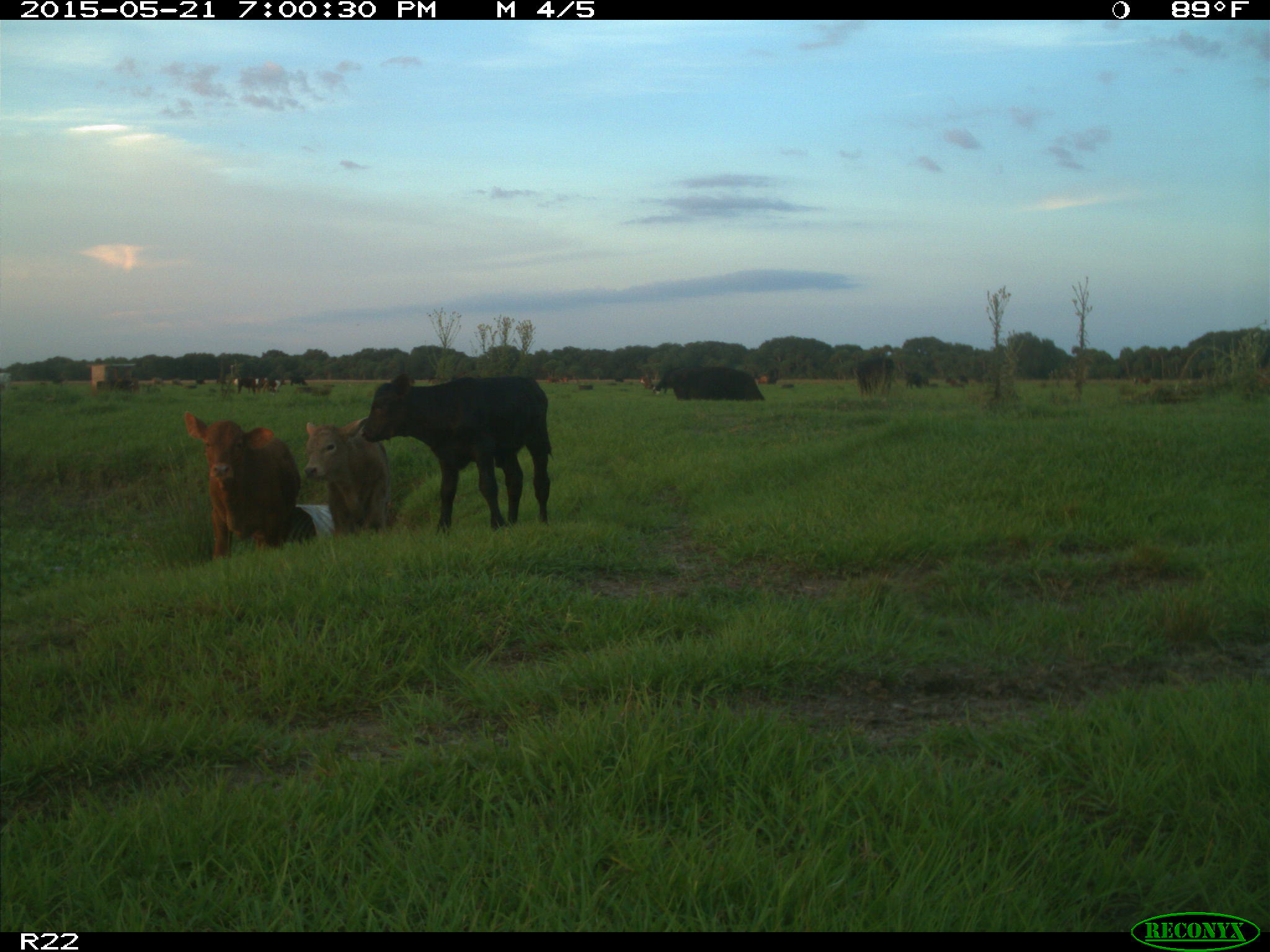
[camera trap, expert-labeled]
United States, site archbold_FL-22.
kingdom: Animalia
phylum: Chordata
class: Mammalia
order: Artiodactyla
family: Bovidae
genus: Bos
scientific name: Bos taurus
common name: domestic cow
Bos taurus (domestic cow).